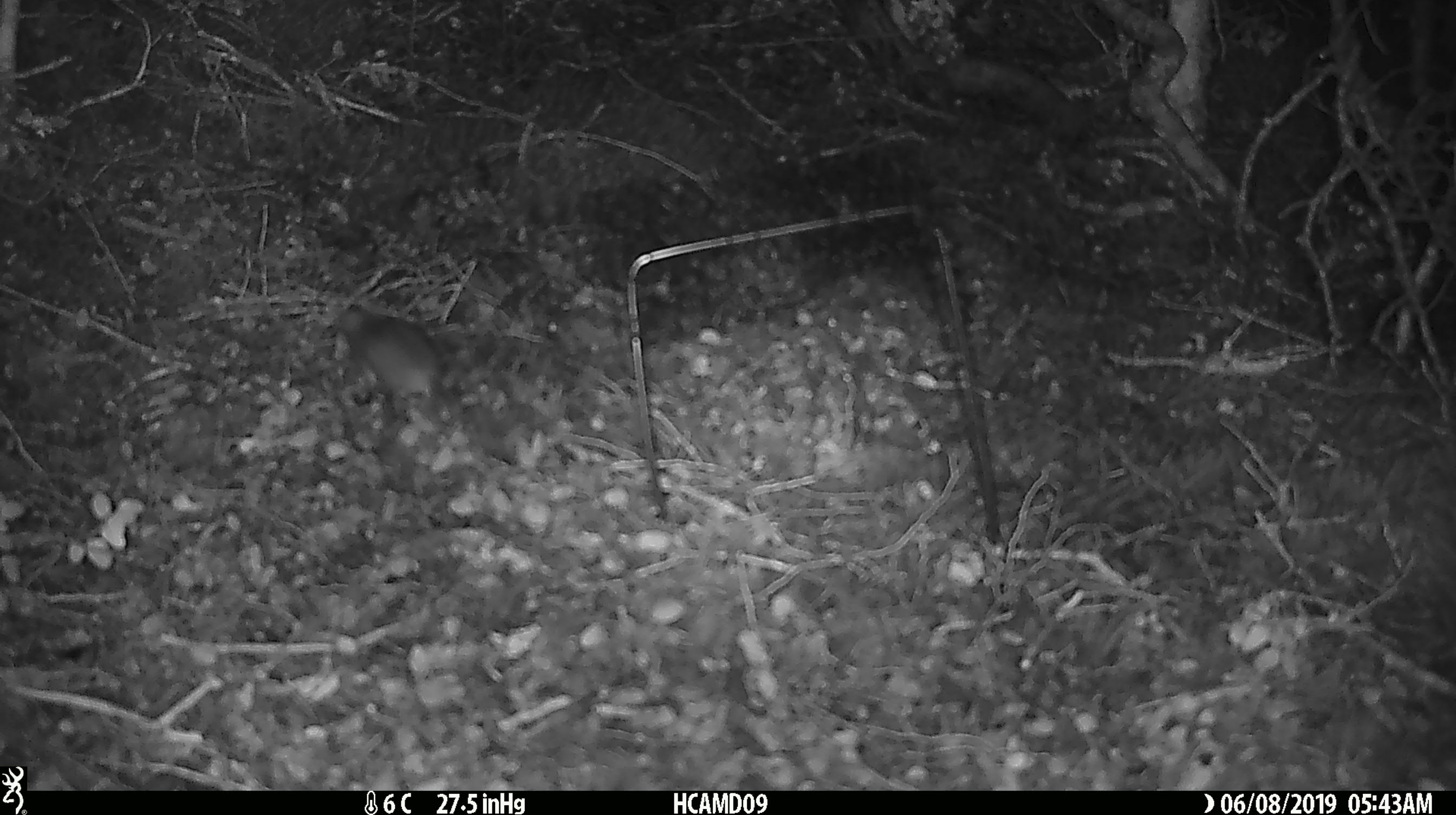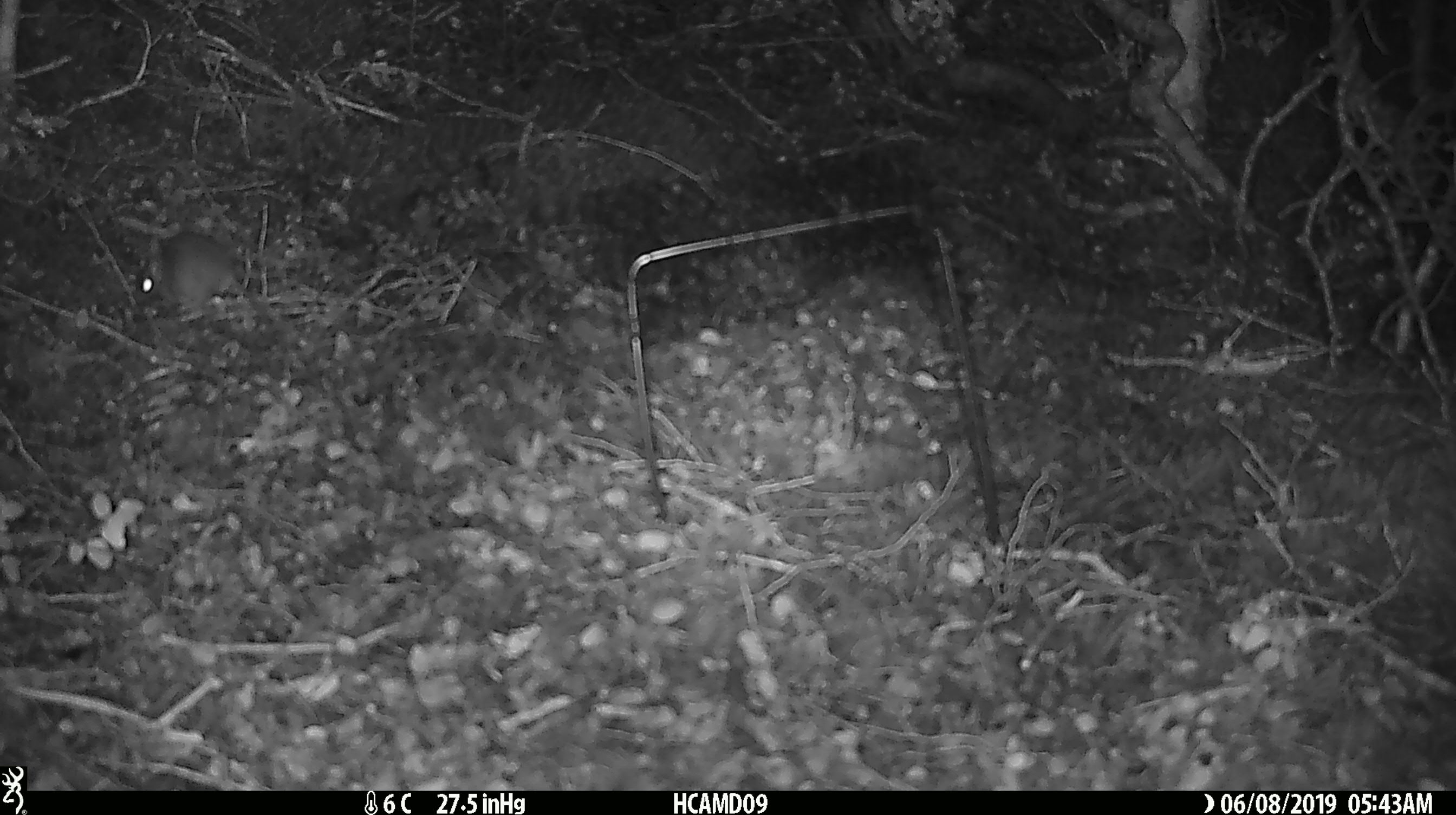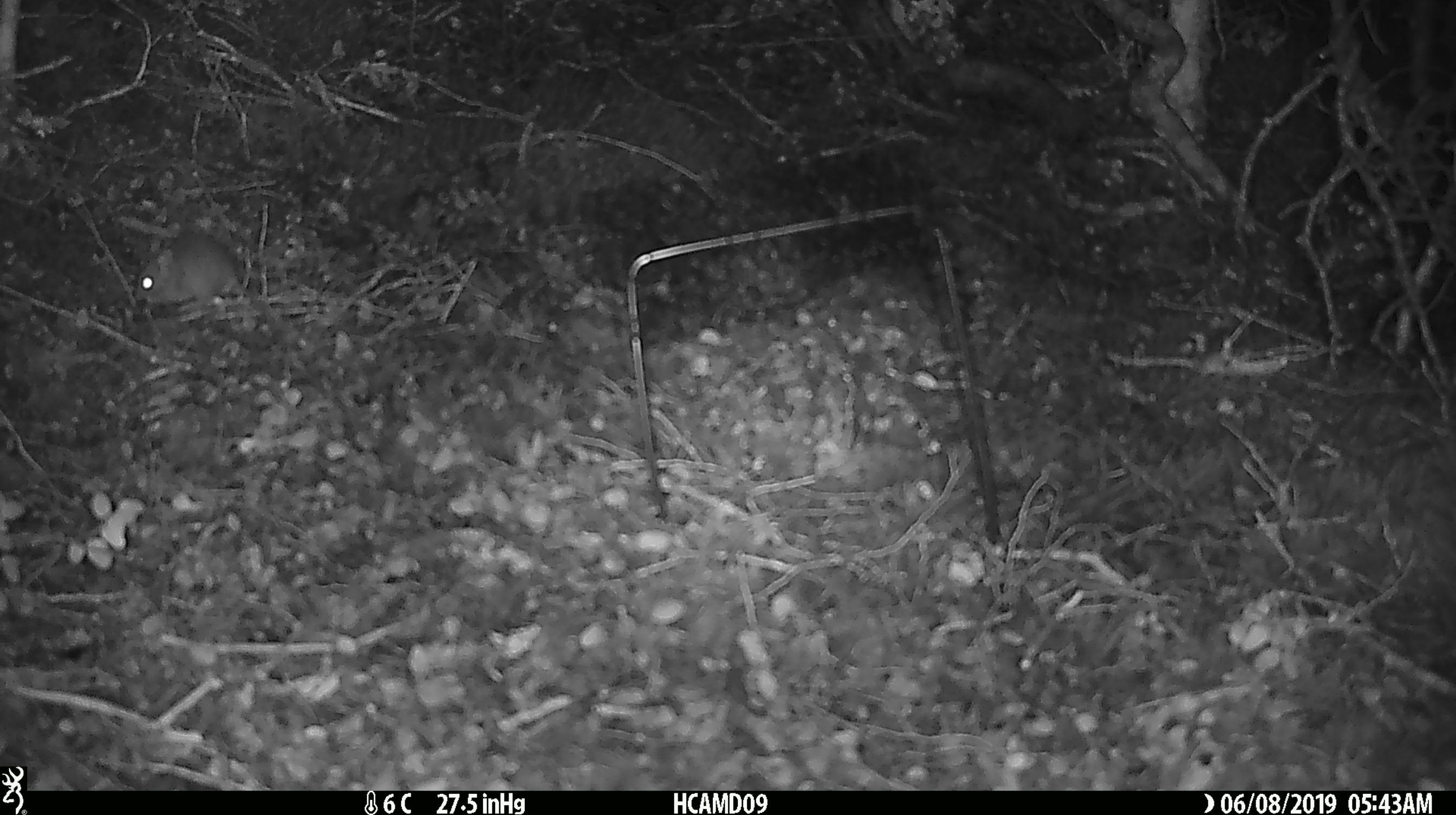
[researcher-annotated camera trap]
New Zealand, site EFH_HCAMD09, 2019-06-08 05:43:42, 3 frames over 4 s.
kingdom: Animalia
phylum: Chordata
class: Mammalia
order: Rodentia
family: Muridae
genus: Mus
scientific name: Mus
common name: mouse